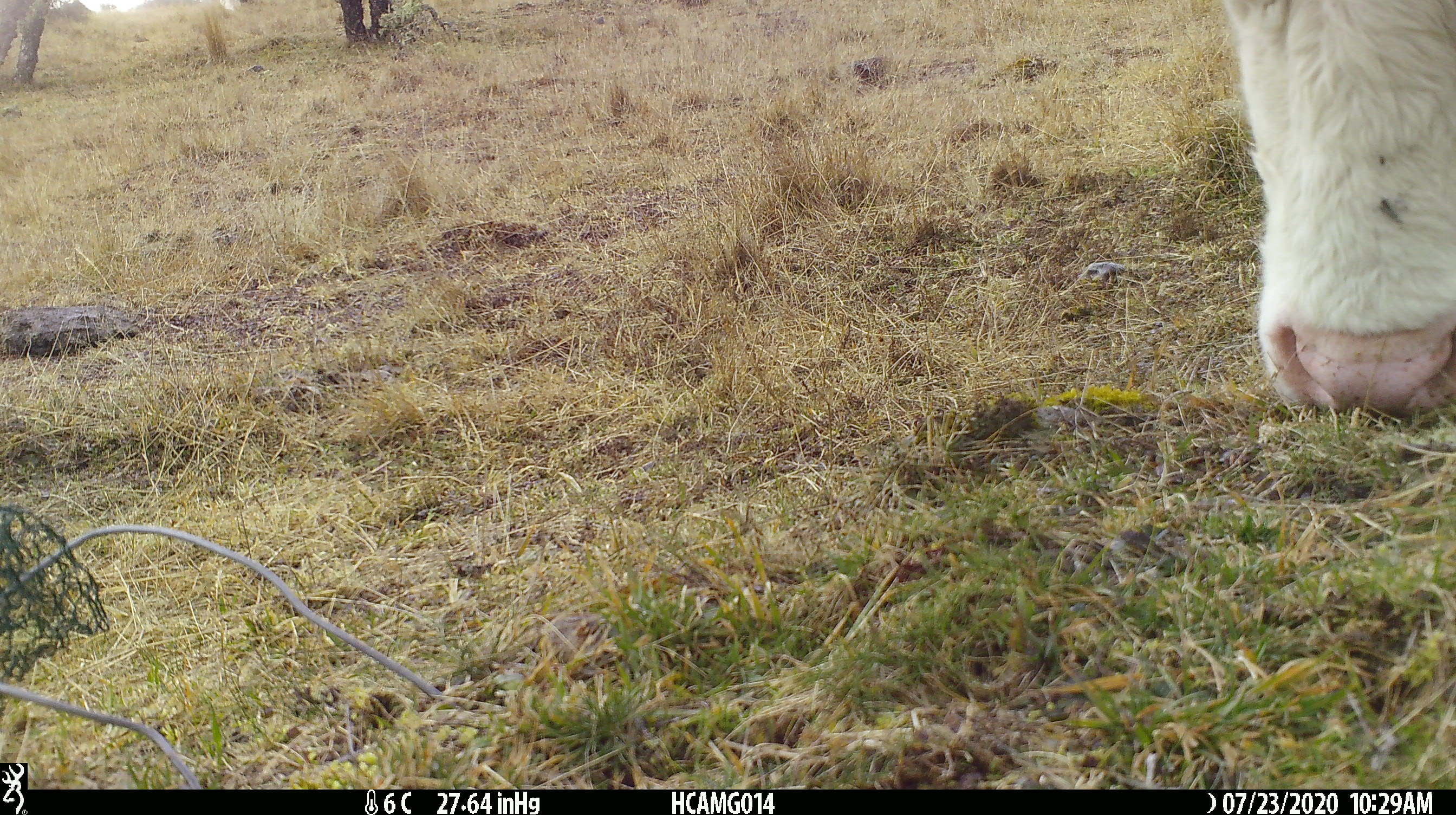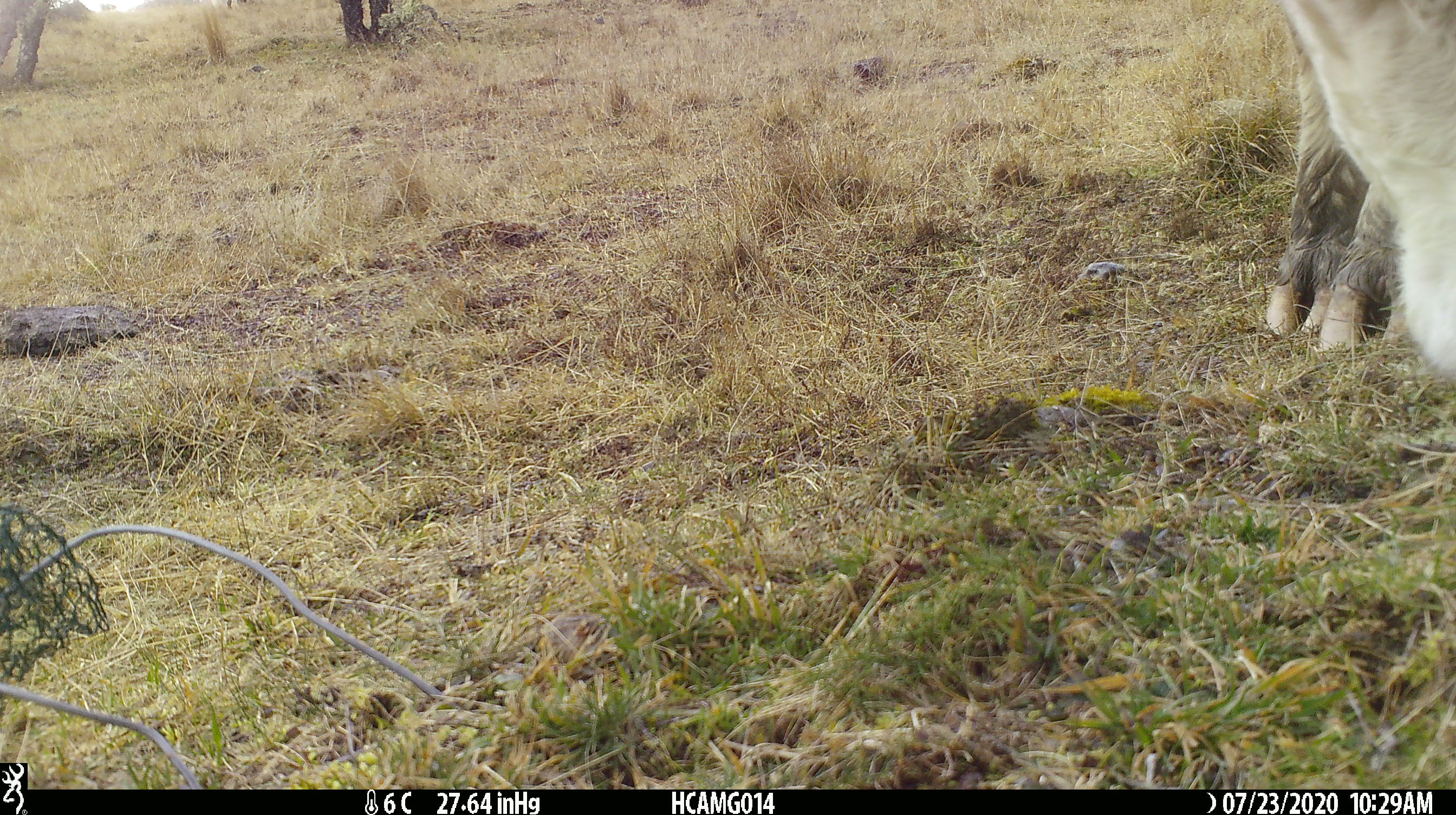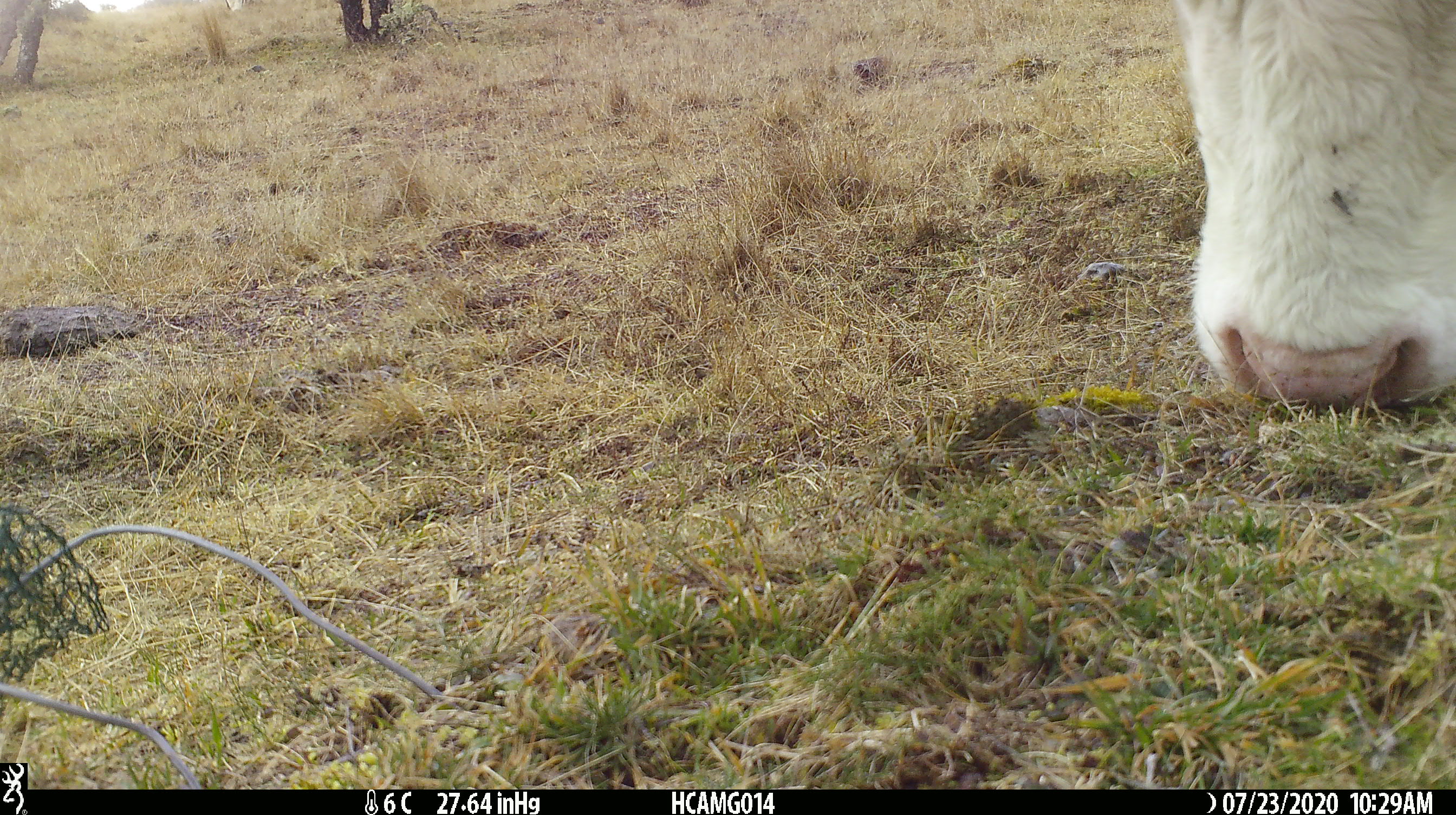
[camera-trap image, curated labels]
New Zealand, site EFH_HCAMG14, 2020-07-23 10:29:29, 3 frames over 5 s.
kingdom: Animalia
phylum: Chordata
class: Mammalia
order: Artiodactyla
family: Bovidae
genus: Bos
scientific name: Bos taurus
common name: domestic cow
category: cow